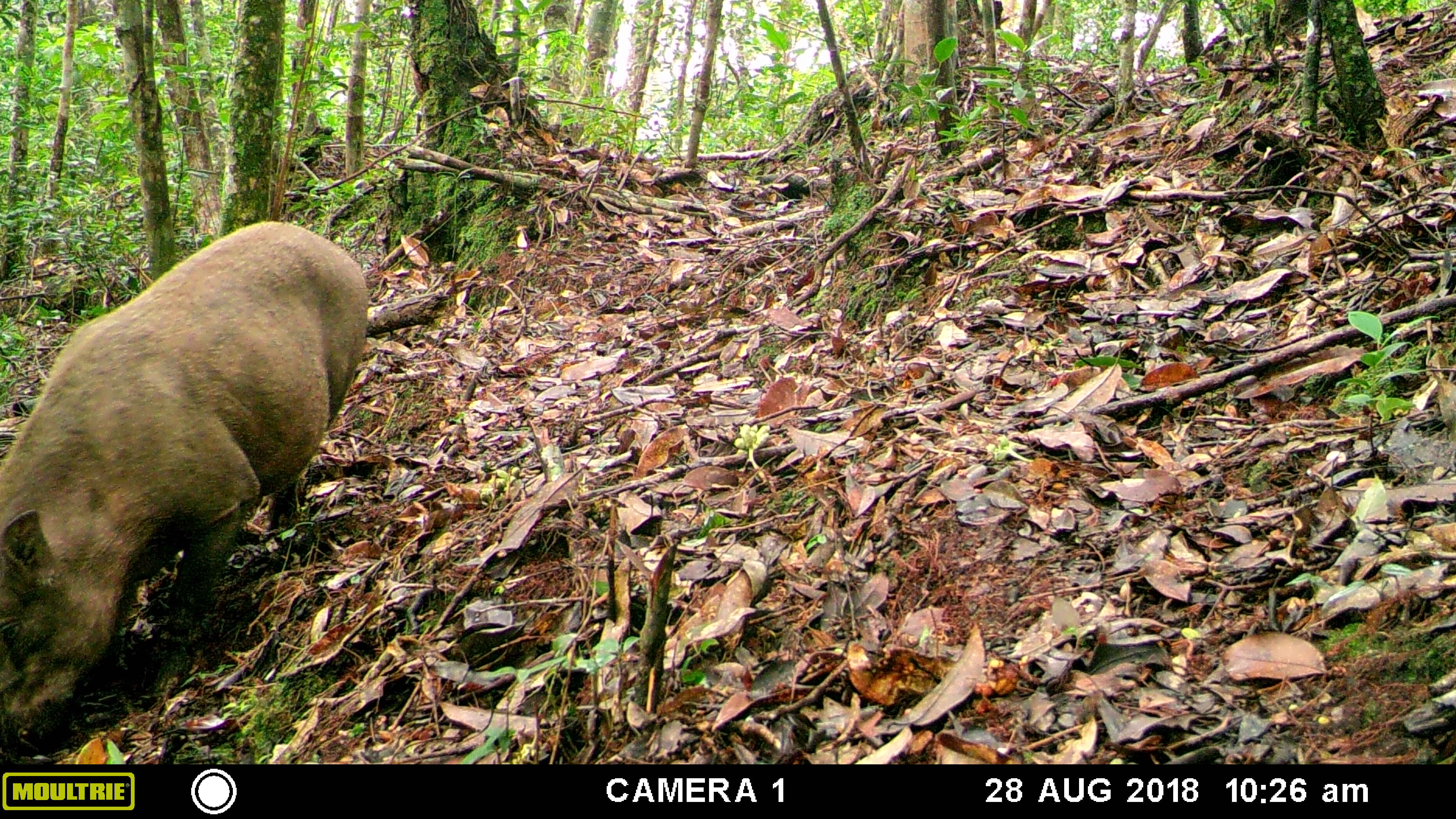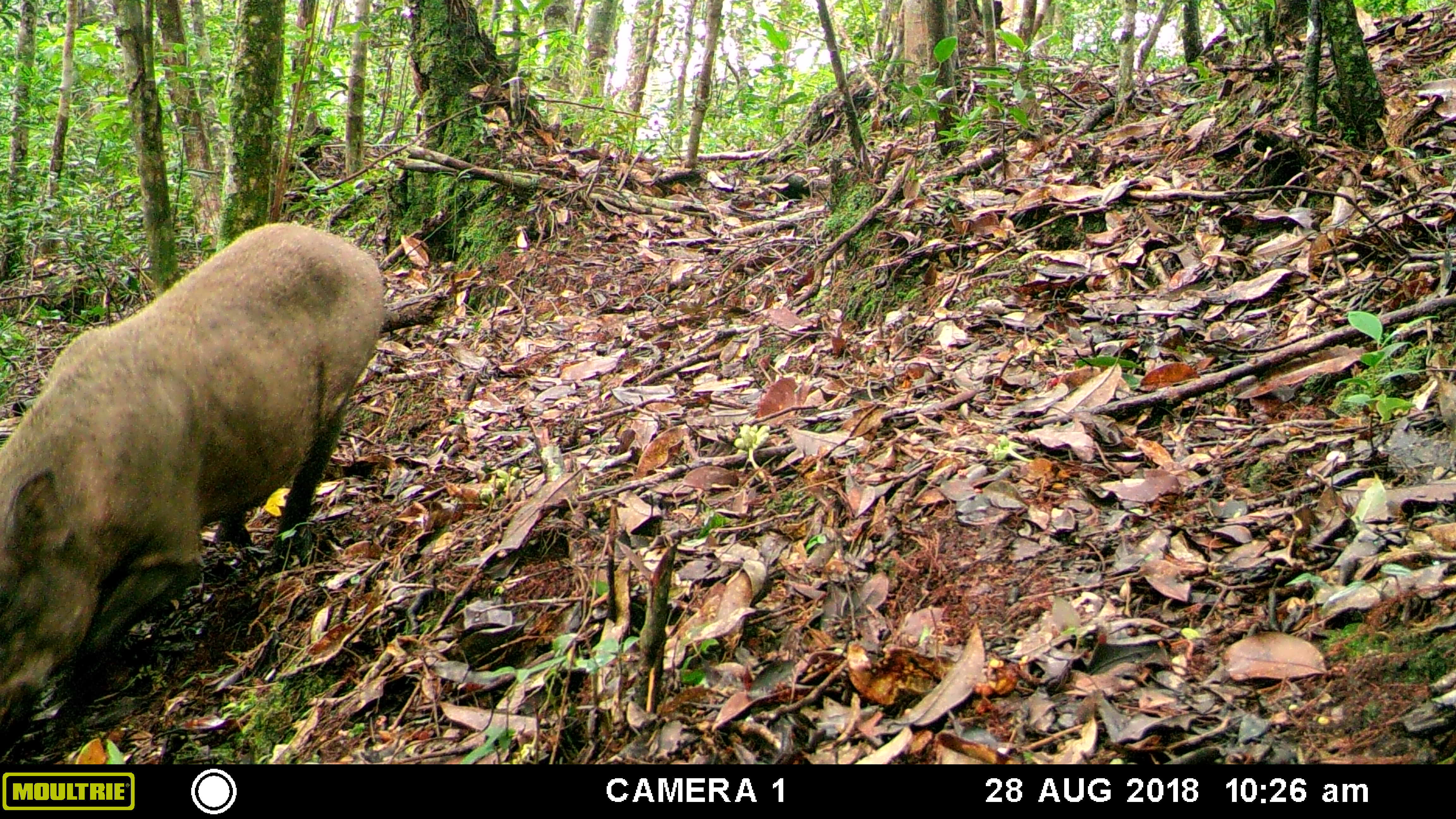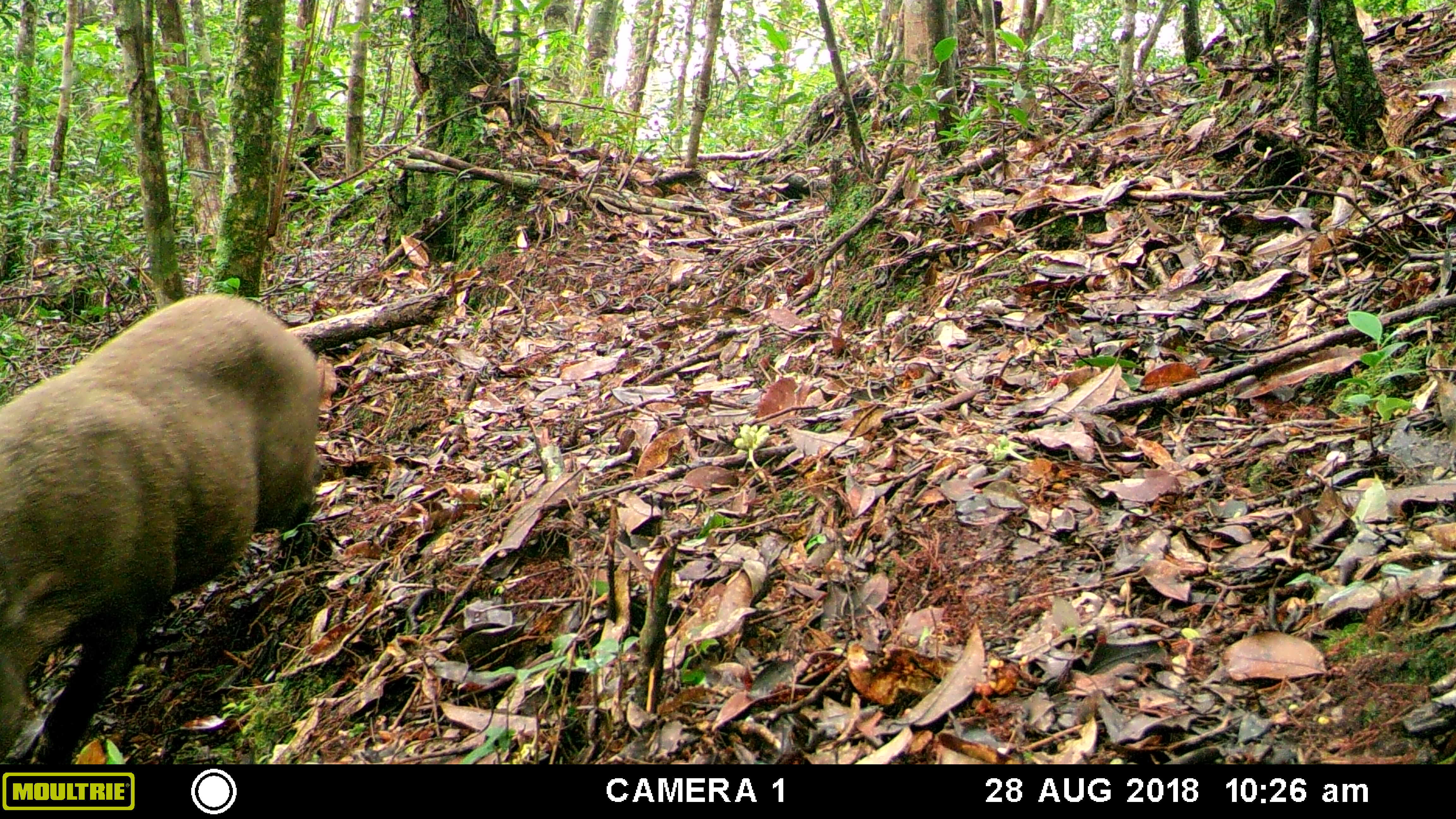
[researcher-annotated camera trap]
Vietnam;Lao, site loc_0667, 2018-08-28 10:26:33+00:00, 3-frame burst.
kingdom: Animalia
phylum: Chordata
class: Mammalia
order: Artiodactyla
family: Suidae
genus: Sus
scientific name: Sus scrofa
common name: eurasian wild pig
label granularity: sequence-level